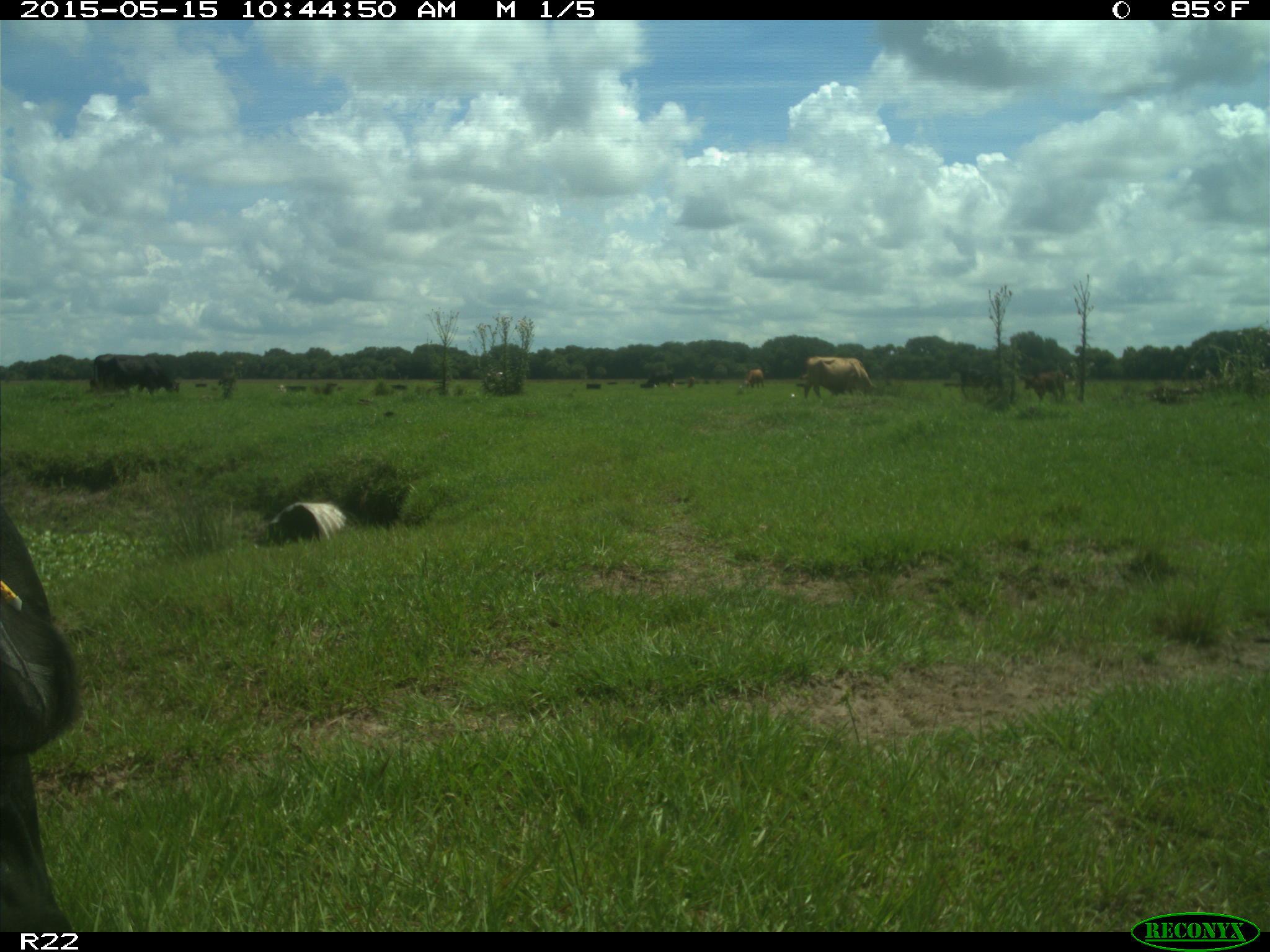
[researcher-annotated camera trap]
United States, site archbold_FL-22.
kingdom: Animalia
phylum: Chordata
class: Mammalia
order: Artiodactyla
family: Bovidae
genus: Bos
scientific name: Bos taurus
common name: domestic cow